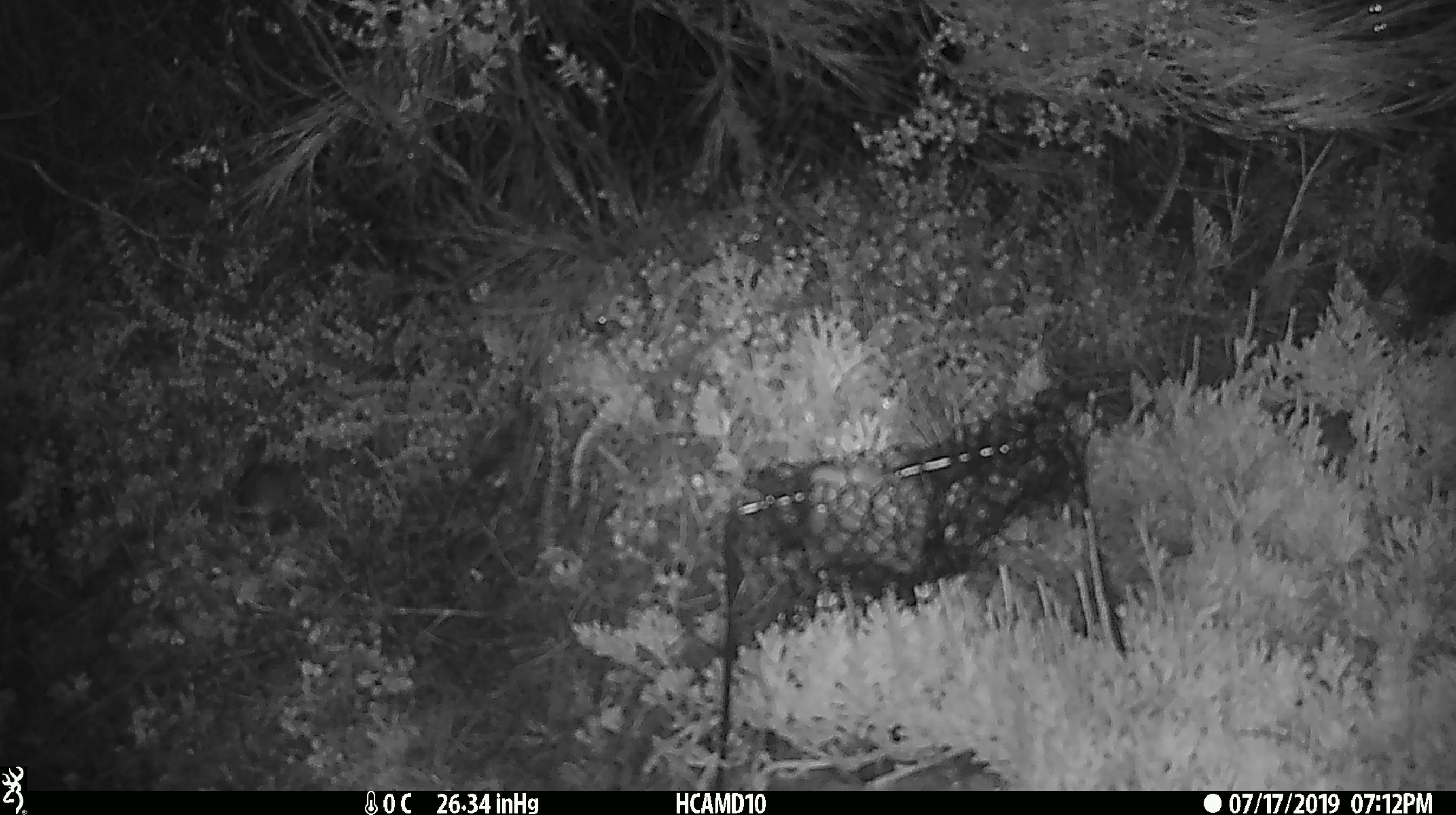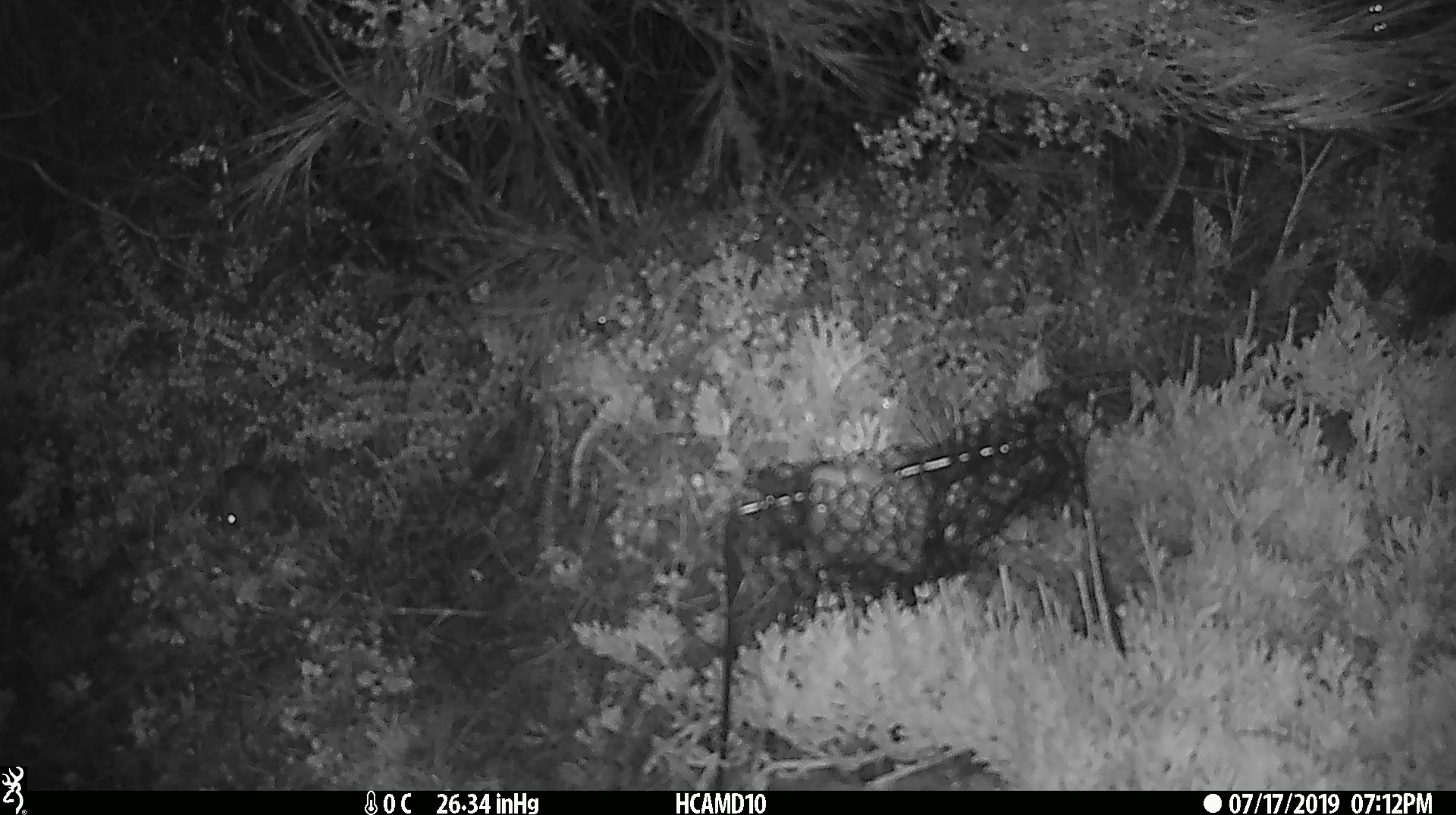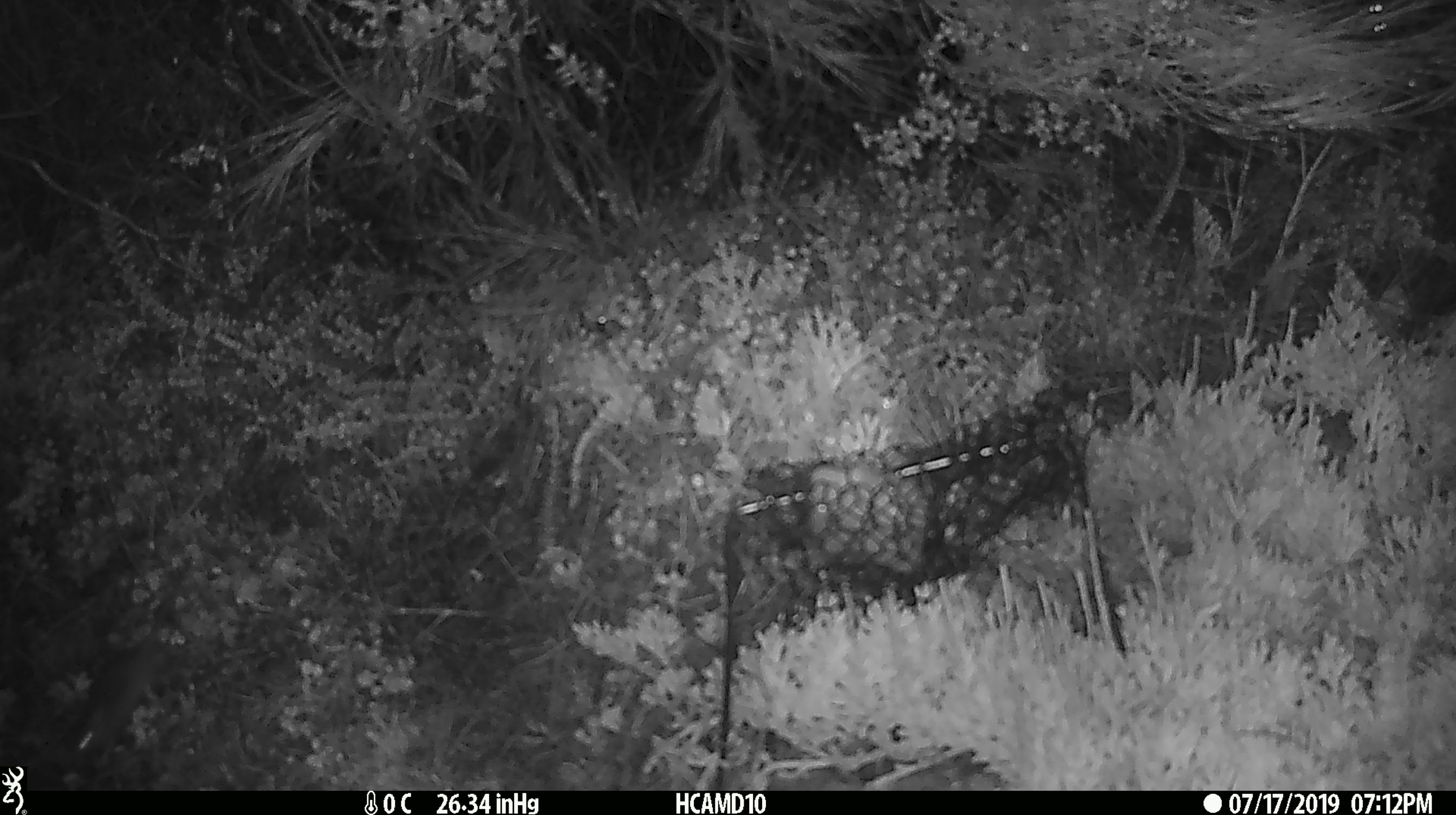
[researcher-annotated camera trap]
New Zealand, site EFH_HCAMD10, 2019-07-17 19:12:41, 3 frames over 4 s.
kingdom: Animalia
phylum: Chordata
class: Mammalia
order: Rodentia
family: Muridae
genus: Mus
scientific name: Mus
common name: mouse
Mouse (Mus).